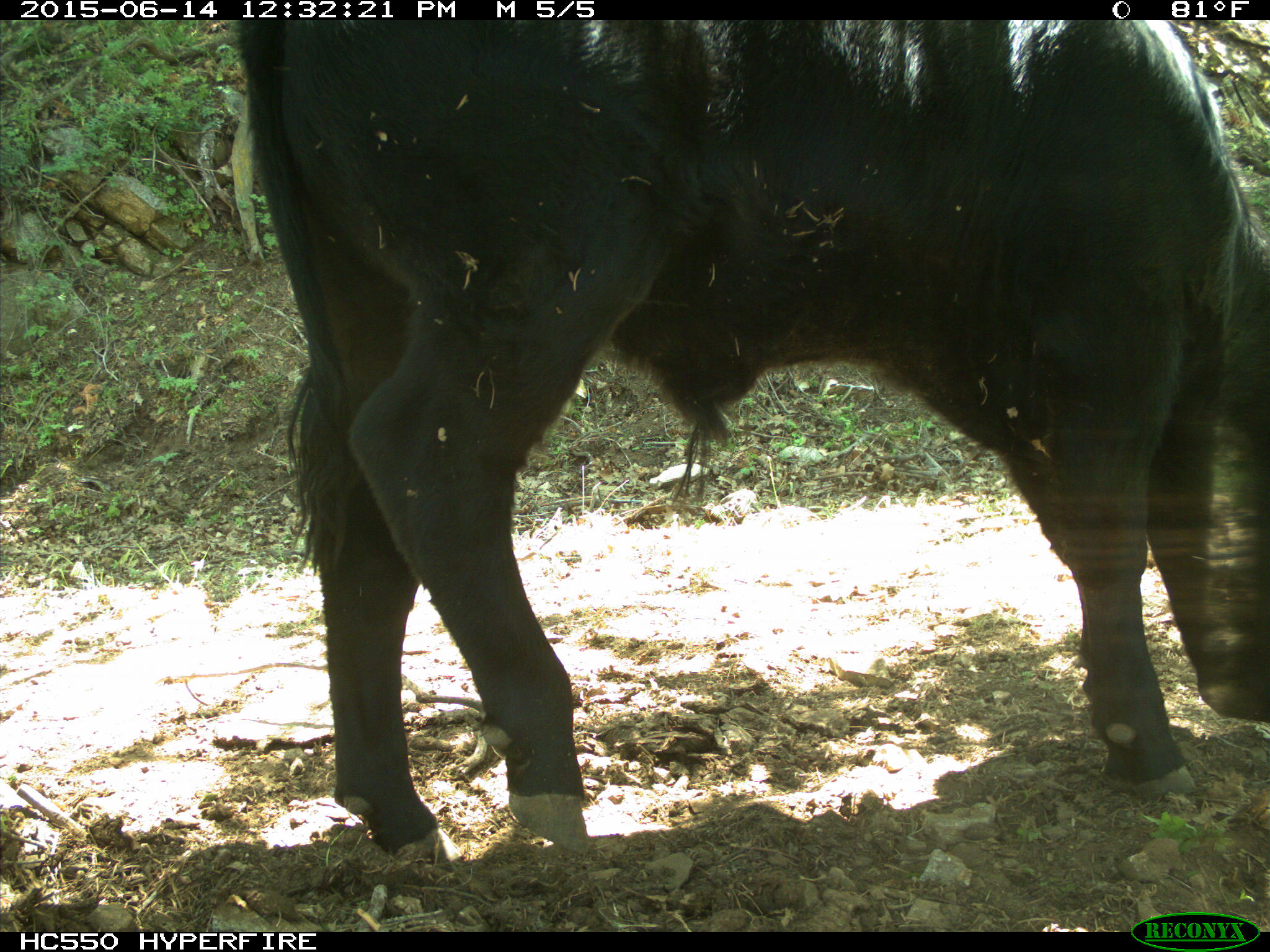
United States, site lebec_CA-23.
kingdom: Animalia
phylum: Chordata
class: Mammalia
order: Artiodactyla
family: Bovidae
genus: Bos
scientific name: Bos taurus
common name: domestic cow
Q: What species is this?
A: Bos taurus (domestic cow).